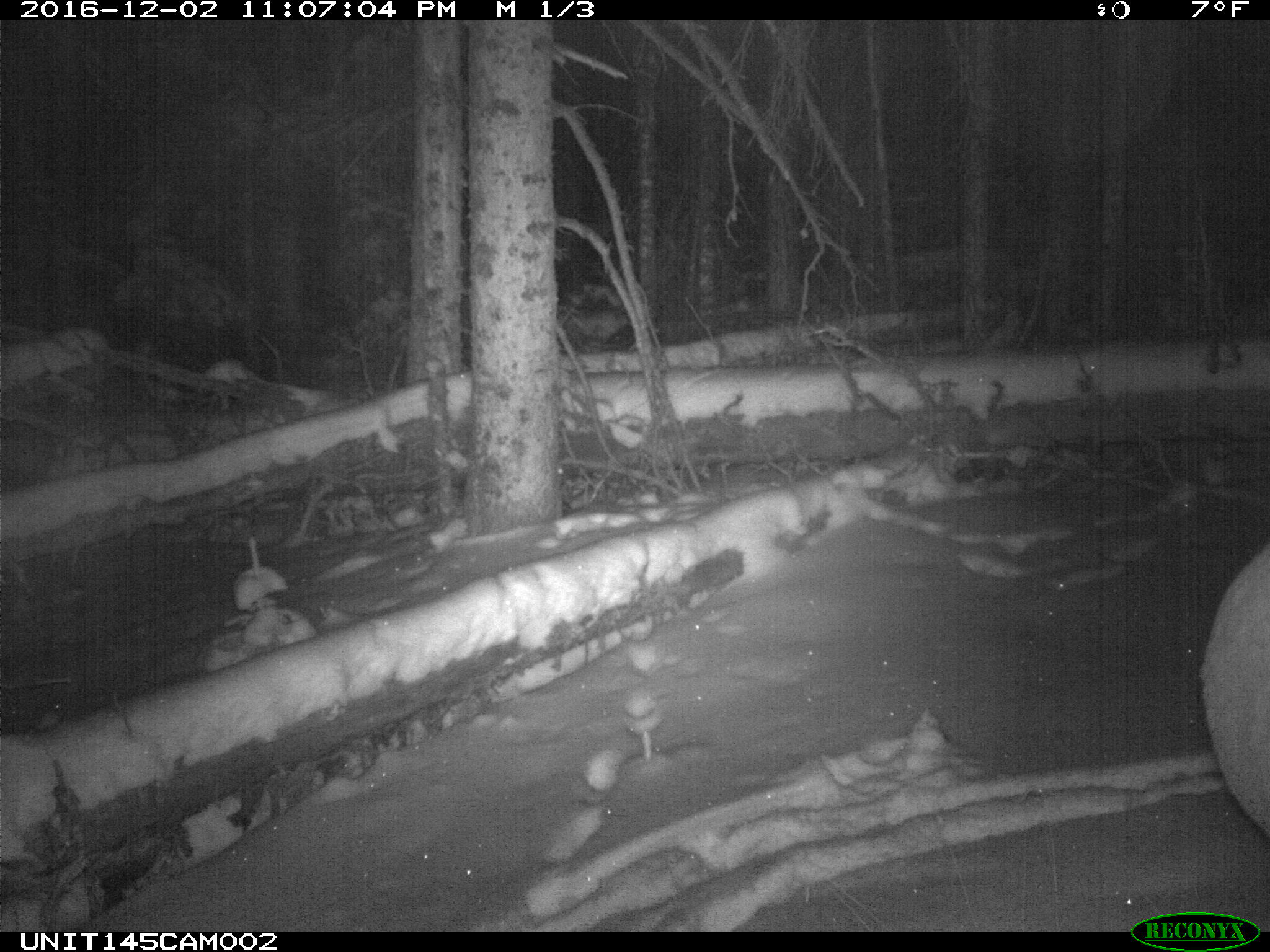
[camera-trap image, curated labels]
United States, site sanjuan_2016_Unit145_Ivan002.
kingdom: Animalia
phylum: Chordata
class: Mammalia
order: Artiodactyla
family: Cervidae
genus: Cervus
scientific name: Cervus elaphus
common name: red deer